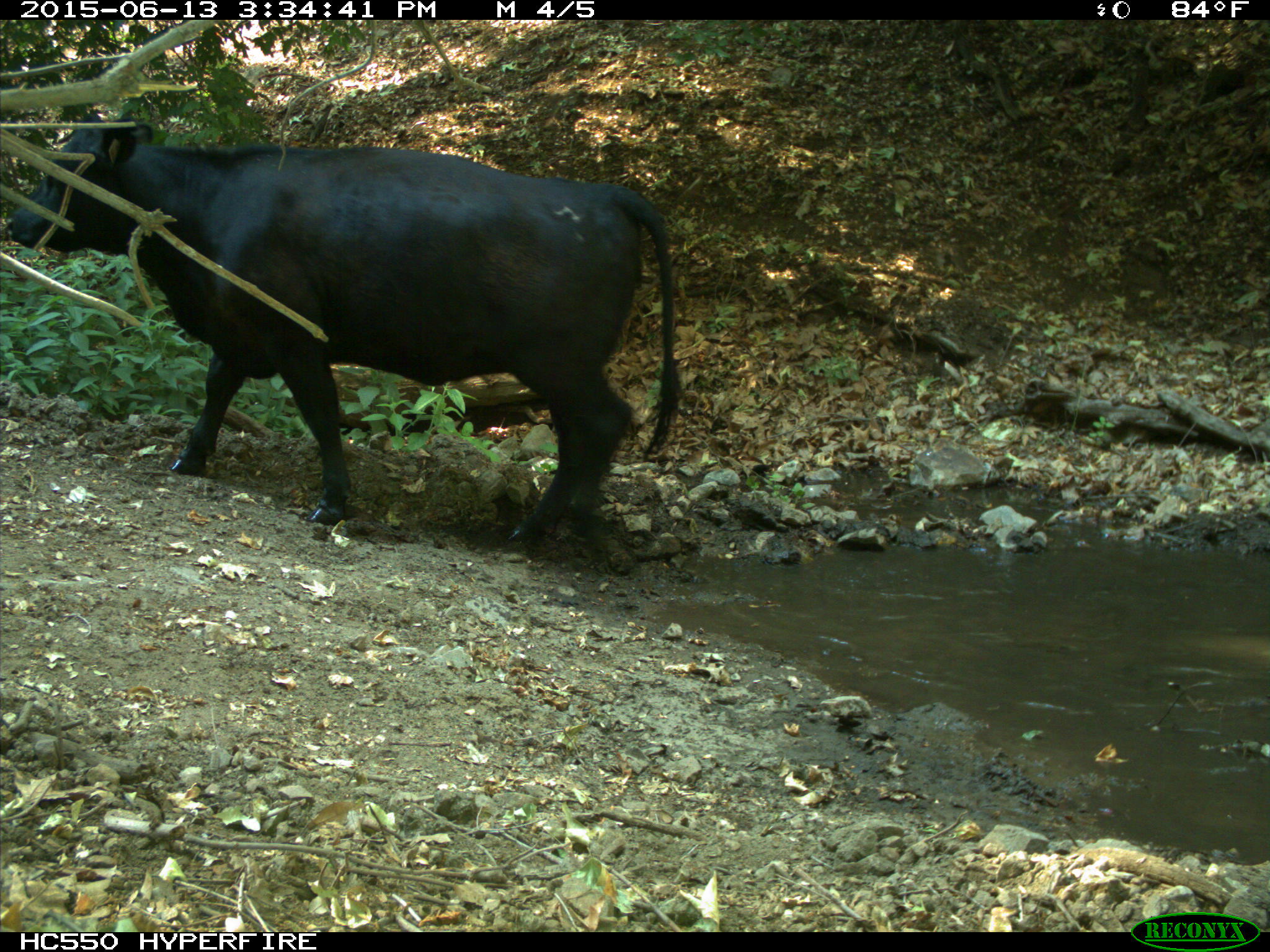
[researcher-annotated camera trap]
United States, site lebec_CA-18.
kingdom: Animalia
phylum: Chordata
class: Mammalia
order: Artiodactyla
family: Bovidae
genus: Bos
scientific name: Bos taurus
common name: domestic cow